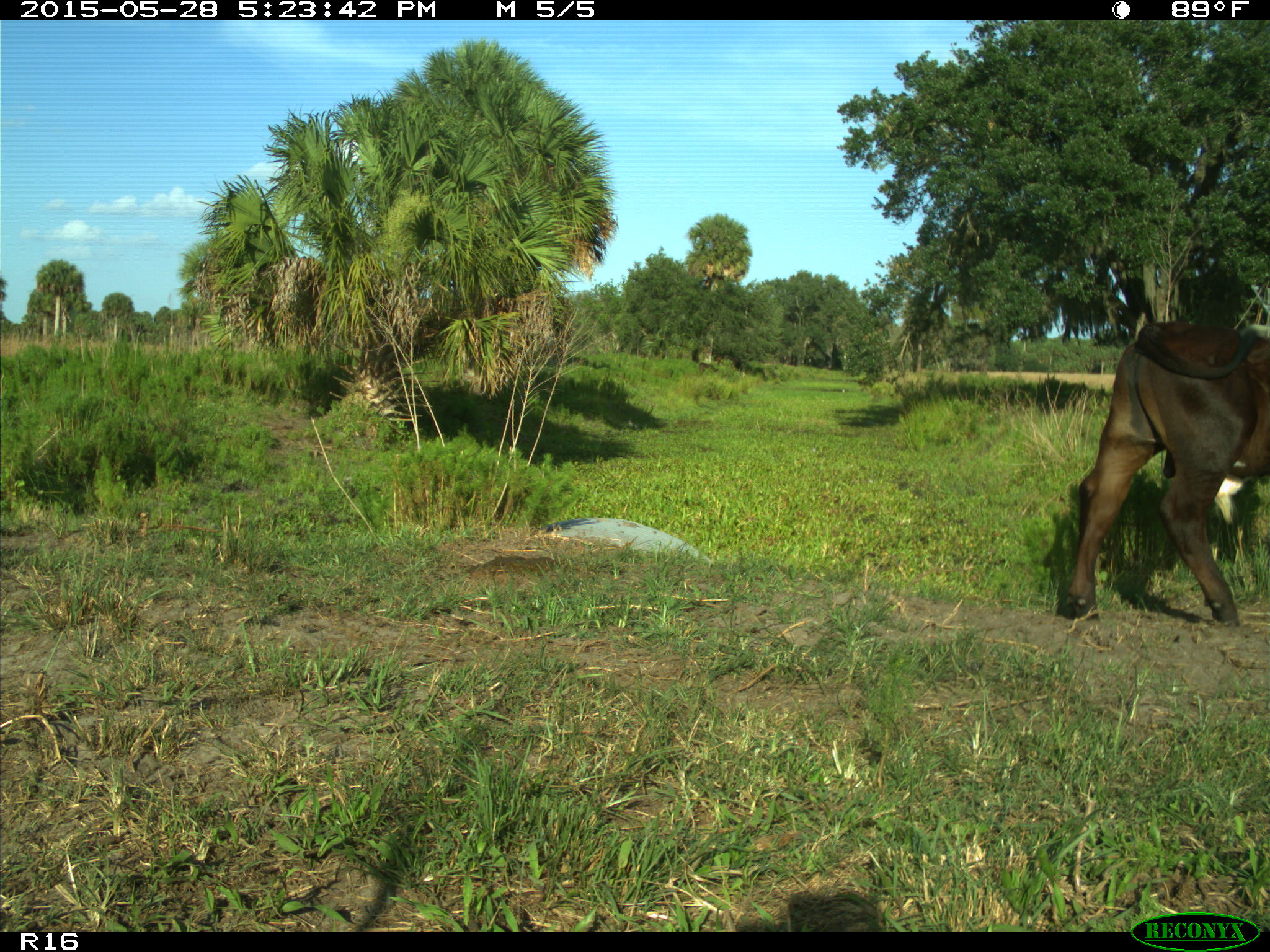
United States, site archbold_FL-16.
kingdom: Animalia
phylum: Chordata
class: Mammalia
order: Artiodactyla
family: Bovidae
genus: Bos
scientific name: Bos taurus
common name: domestic cow